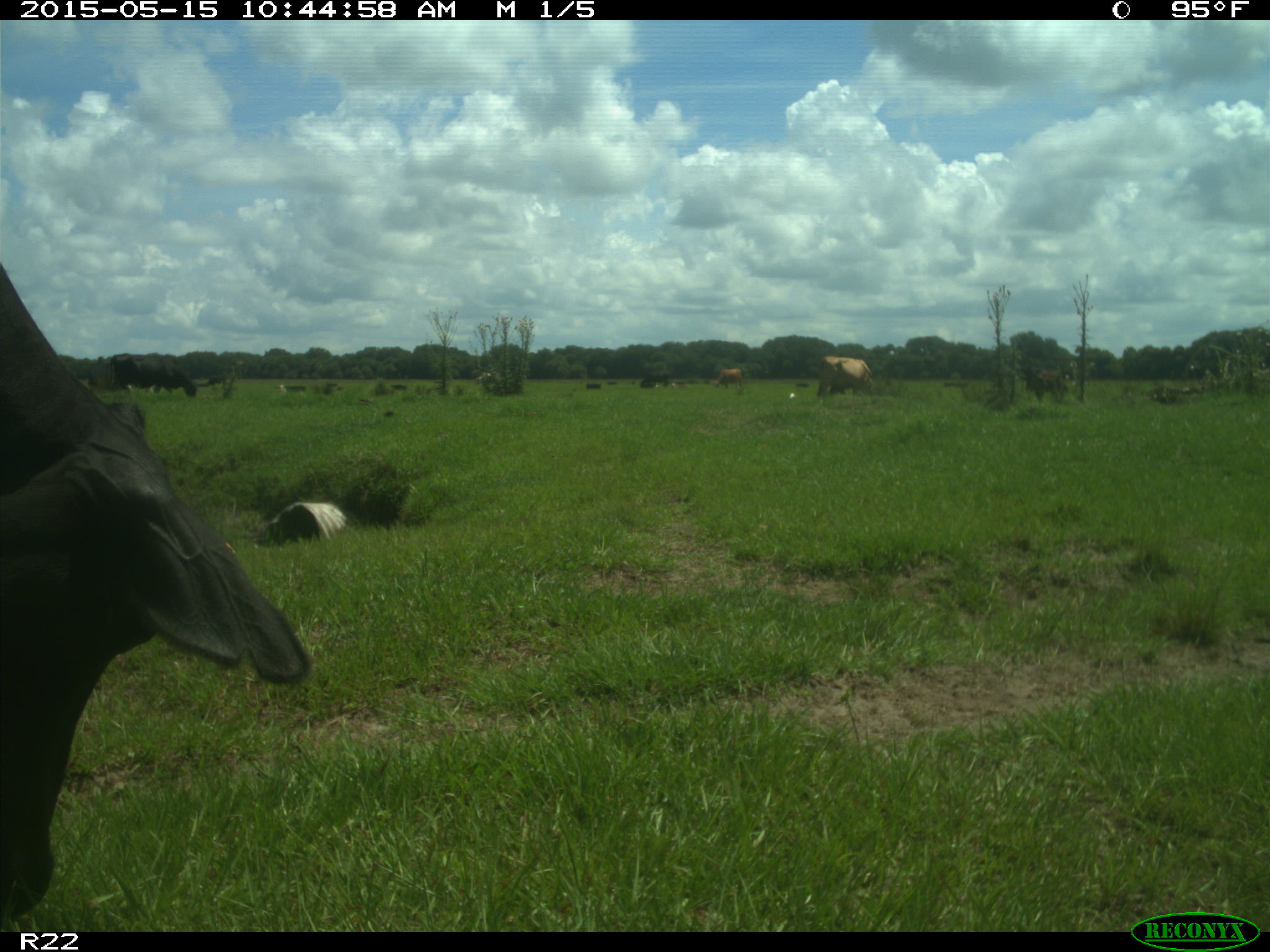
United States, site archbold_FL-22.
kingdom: Animalia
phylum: Chordata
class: Mammalia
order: Artiodactyla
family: Bovidae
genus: Bos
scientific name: Bos taurus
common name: domestic cow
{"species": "Bos taurus (domestic cow)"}